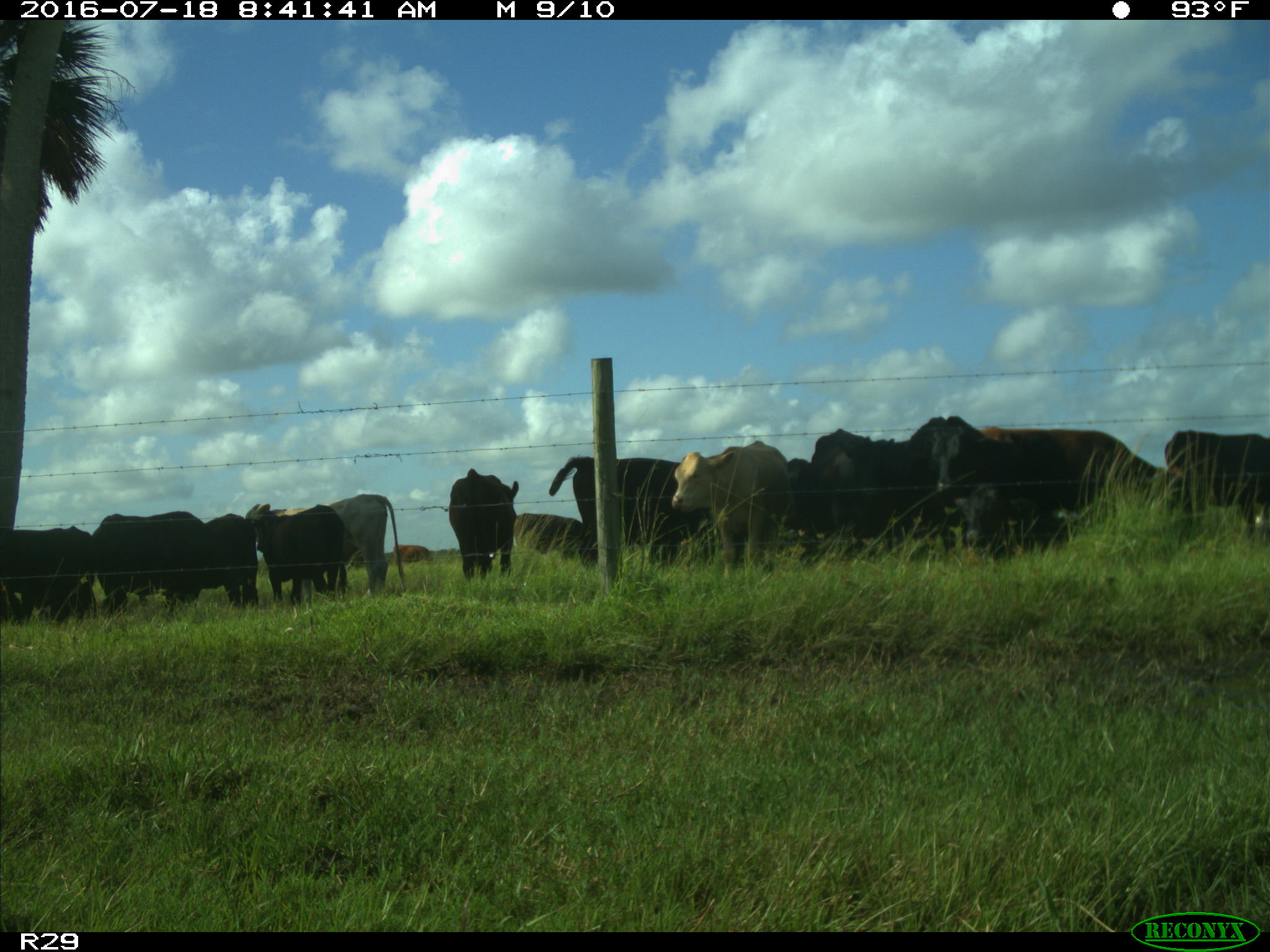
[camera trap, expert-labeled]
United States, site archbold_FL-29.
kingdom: Animalia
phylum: Chordata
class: Mammalia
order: Artiodactyla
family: Bovidae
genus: Bos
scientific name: Bos taurus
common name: domestic cow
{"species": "Bos taurus (domestic cow)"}